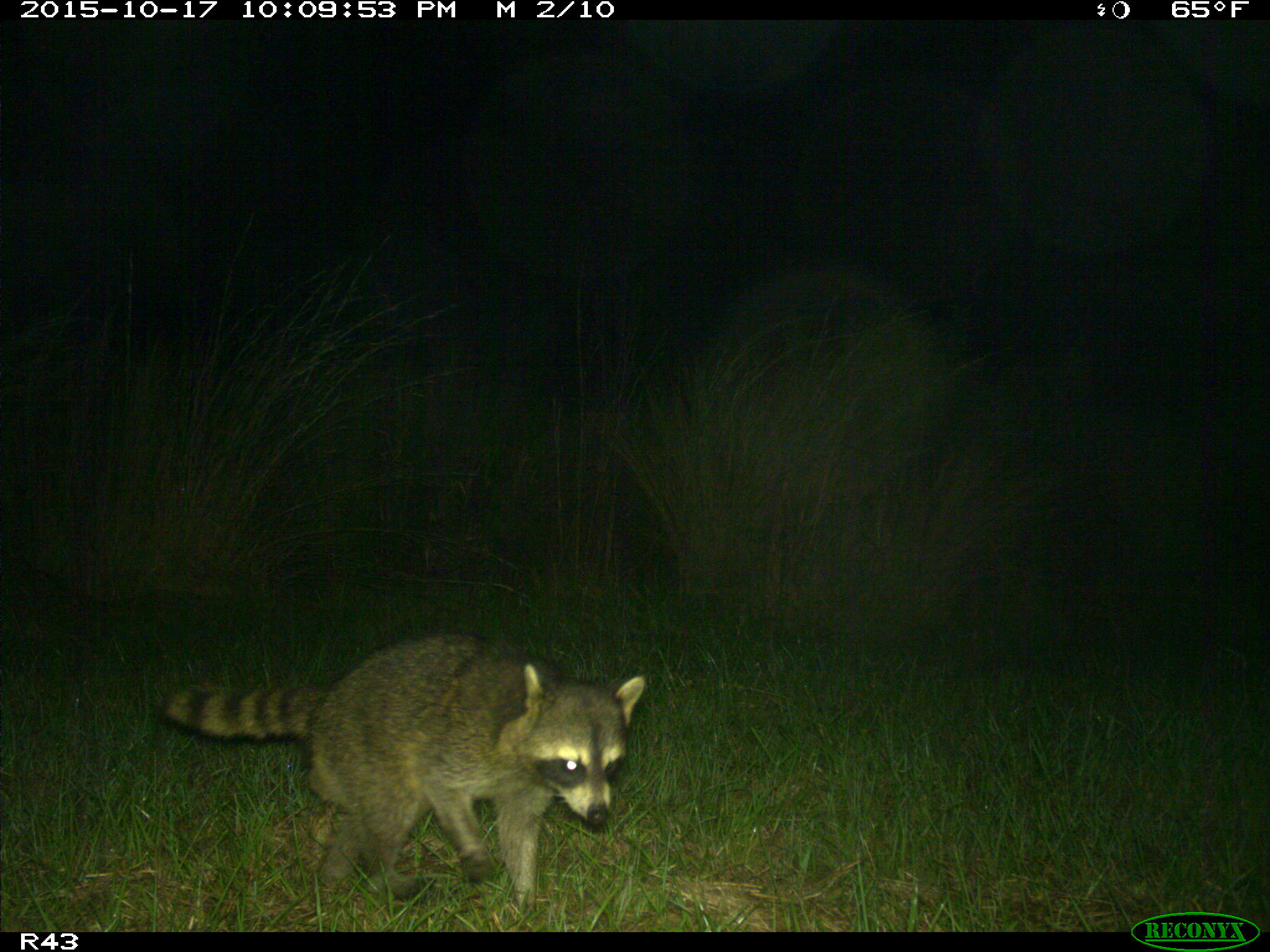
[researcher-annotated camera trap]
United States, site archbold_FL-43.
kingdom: Animalia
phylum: Chordata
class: Mammalia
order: Carnivora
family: Procyonidae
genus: Procyon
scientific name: Procyon lotor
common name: common raccoon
Procyon lotor (common raccoon).